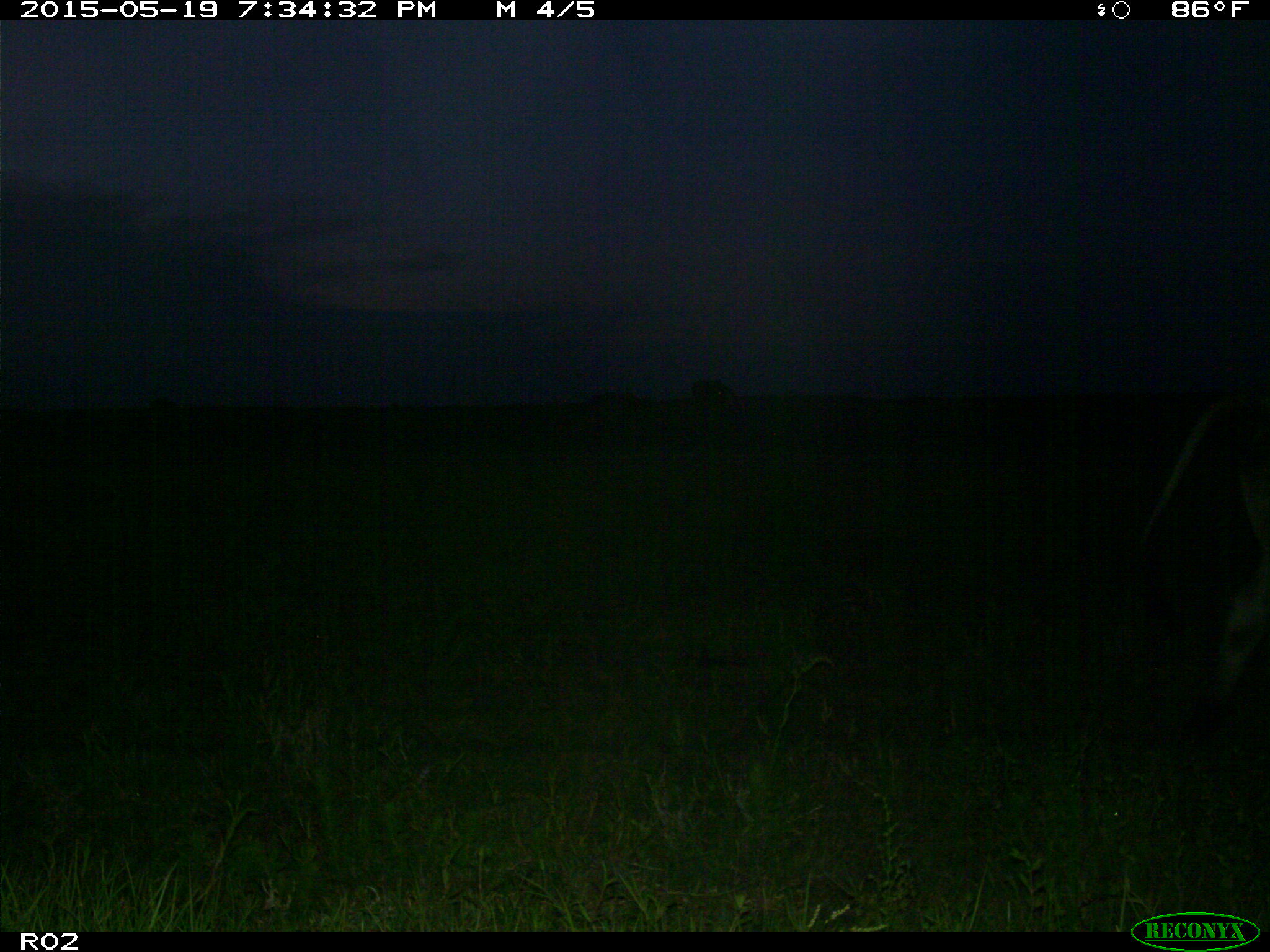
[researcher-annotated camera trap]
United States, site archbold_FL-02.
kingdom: Animalia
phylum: Chordata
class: Mammalia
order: Artiodactyla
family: Bovidae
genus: Bos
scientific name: Bos taurus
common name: domestic cow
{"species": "Bos taurus (domestic cow)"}